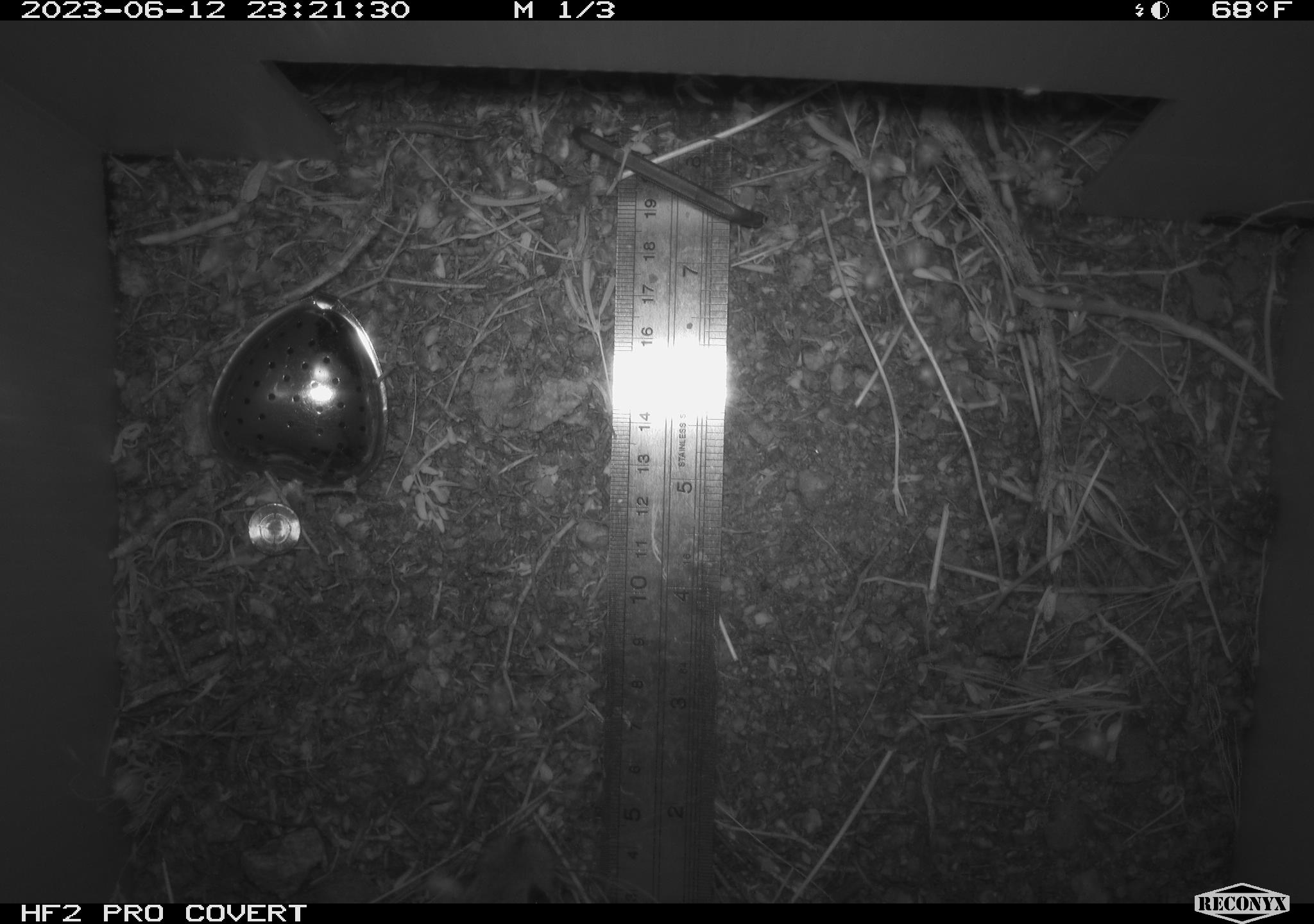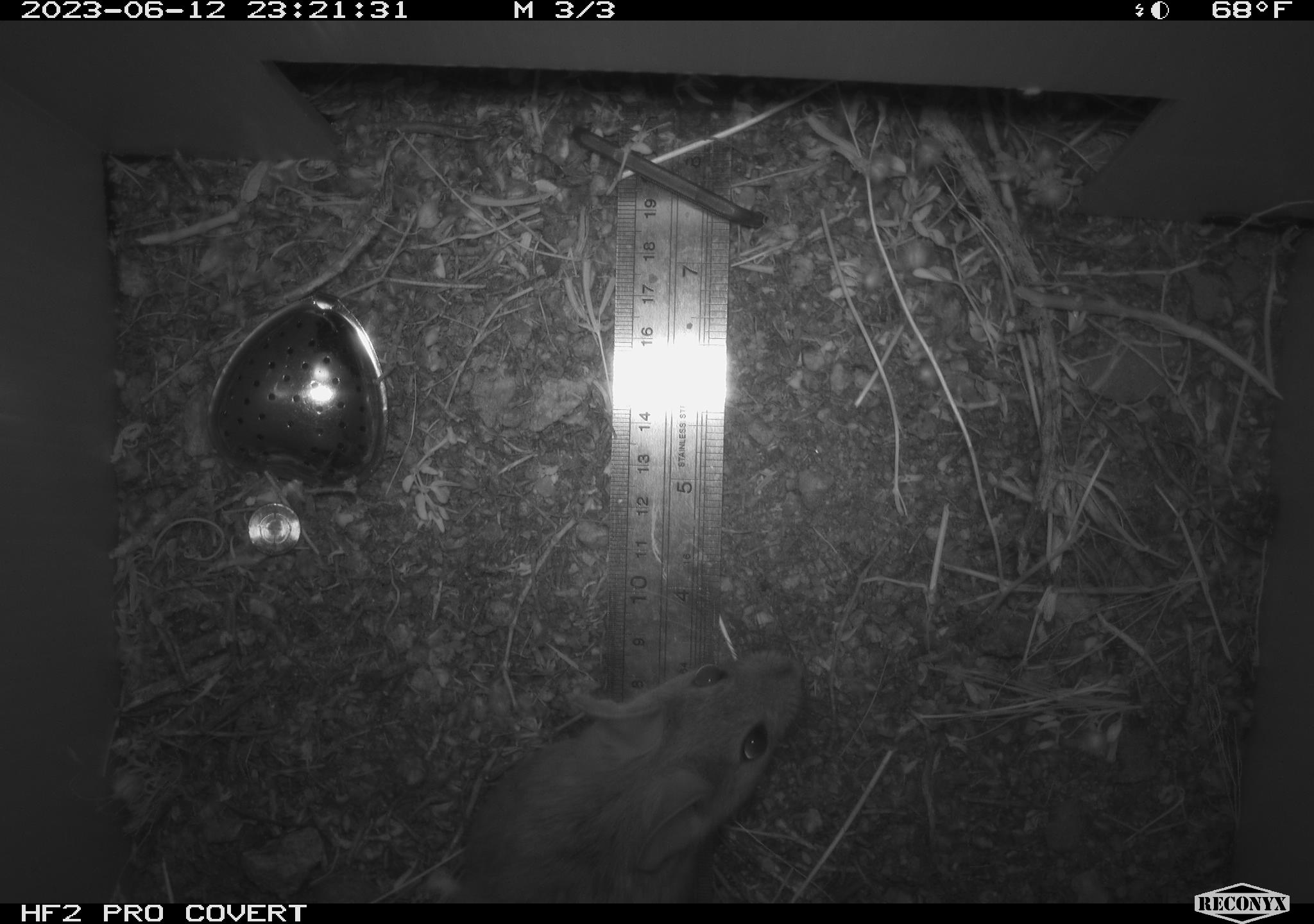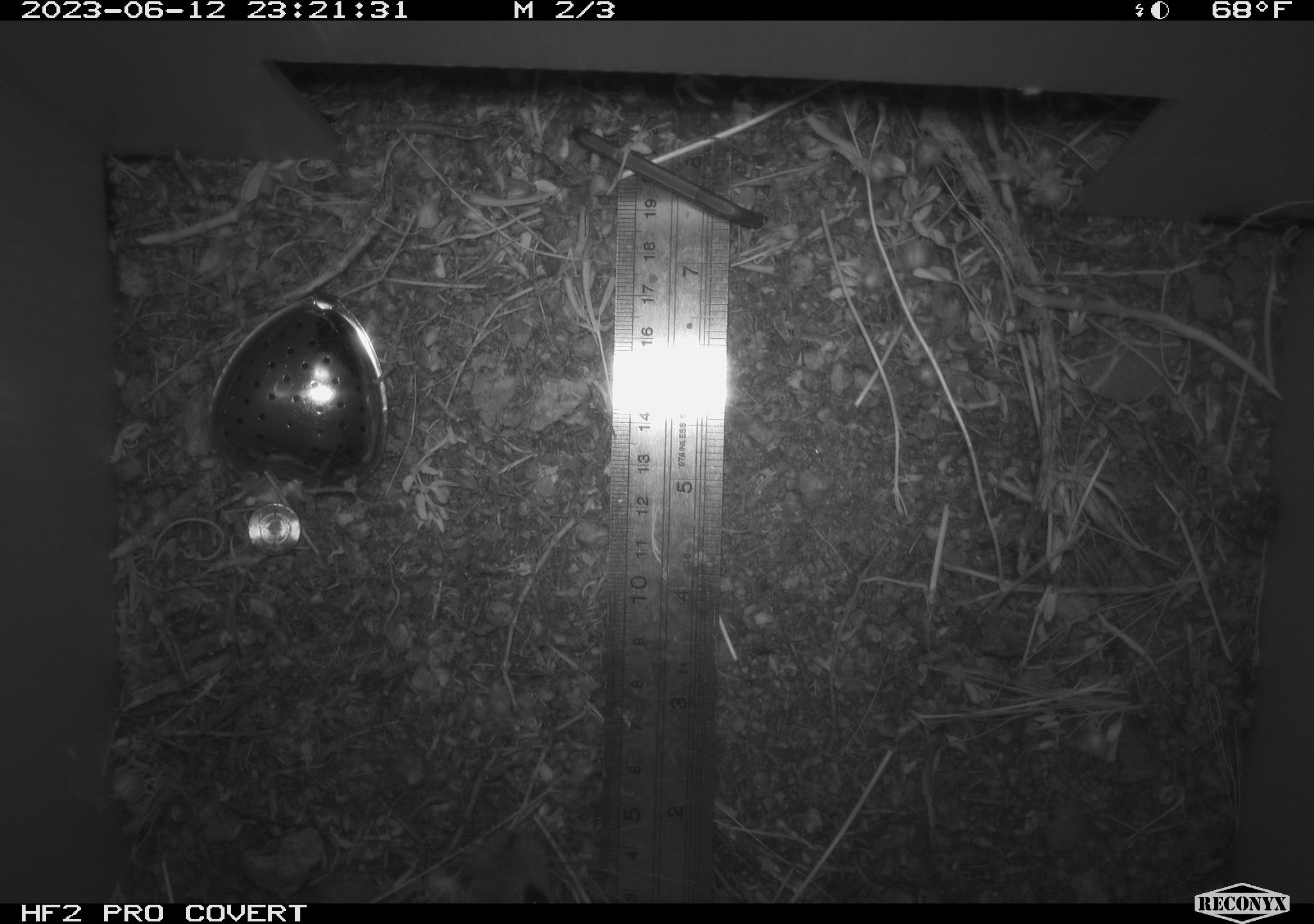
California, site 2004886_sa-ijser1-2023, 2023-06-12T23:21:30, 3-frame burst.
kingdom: Animalia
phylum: Chordata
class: Mammalia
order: Rodentia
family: Cricetidae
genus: Neotoma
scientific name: Neotoma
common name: pack rat or woodrat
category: neotoma species